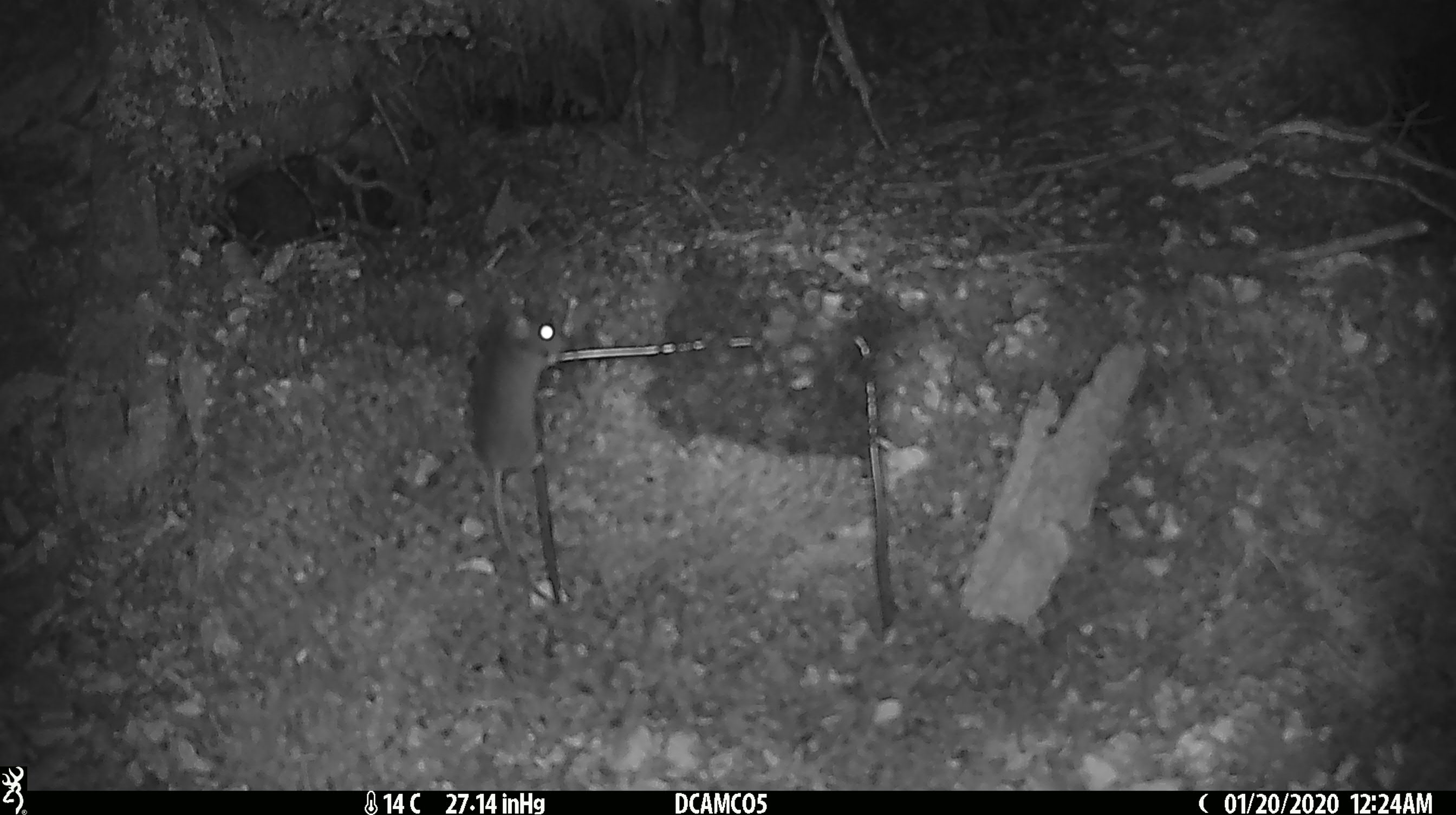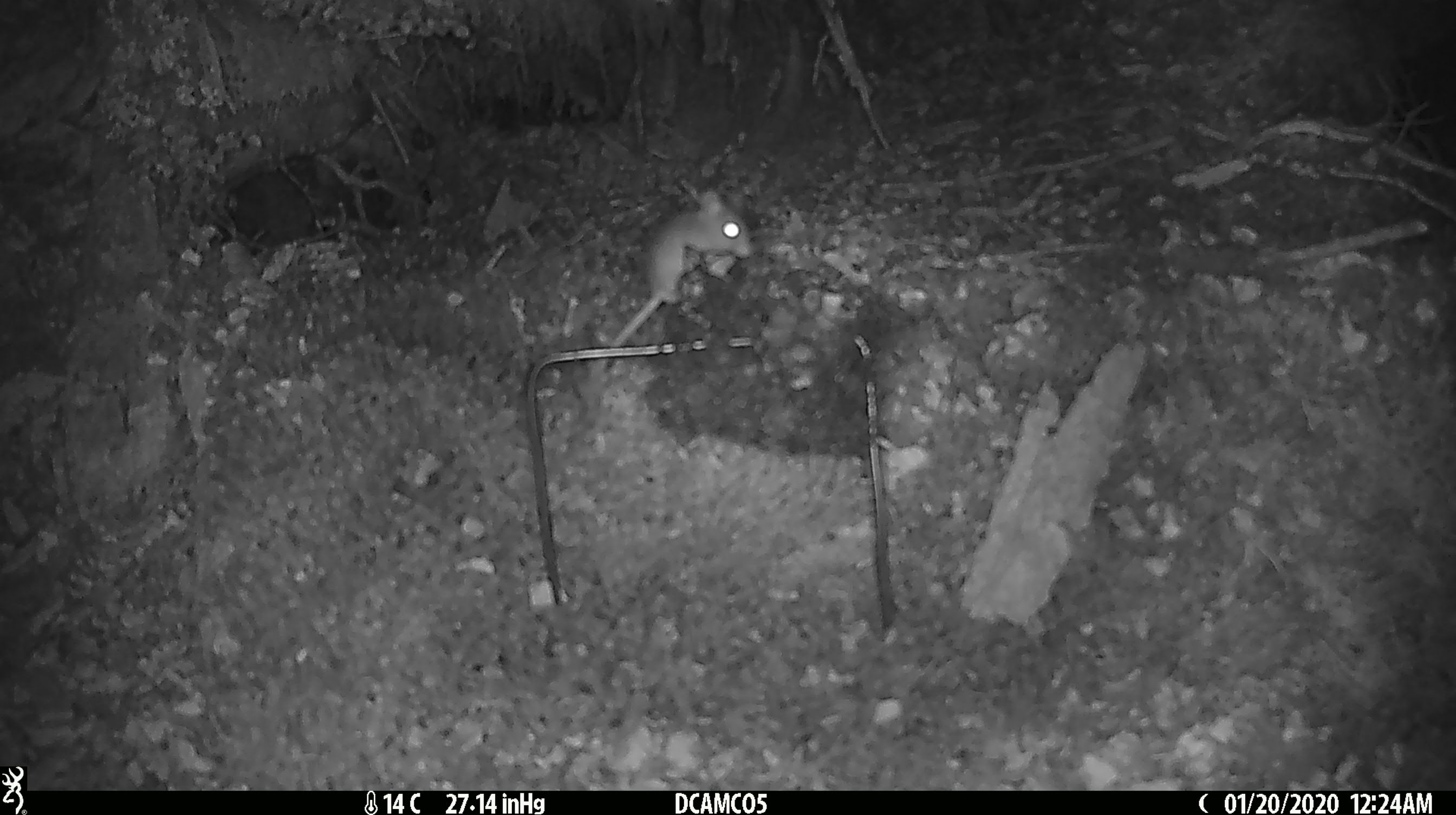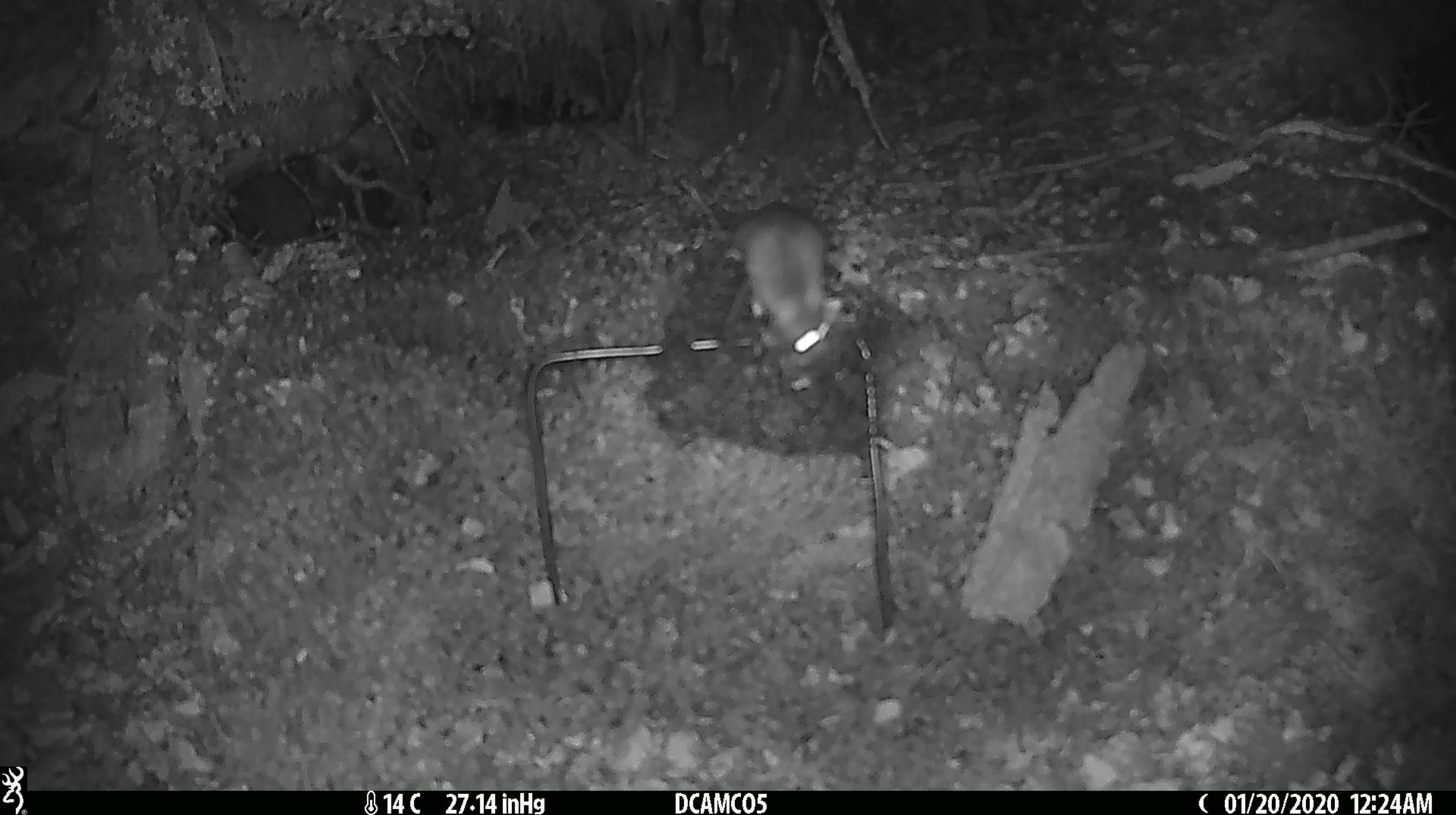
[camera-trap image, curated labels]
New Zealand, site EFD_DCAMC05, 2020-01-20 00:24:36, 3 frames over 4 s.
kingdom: Animalia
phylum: Chordata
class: Mammalia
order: Rodentia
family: Muridae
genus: Mus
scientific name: Mus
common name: mouse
Mouse (Mus).